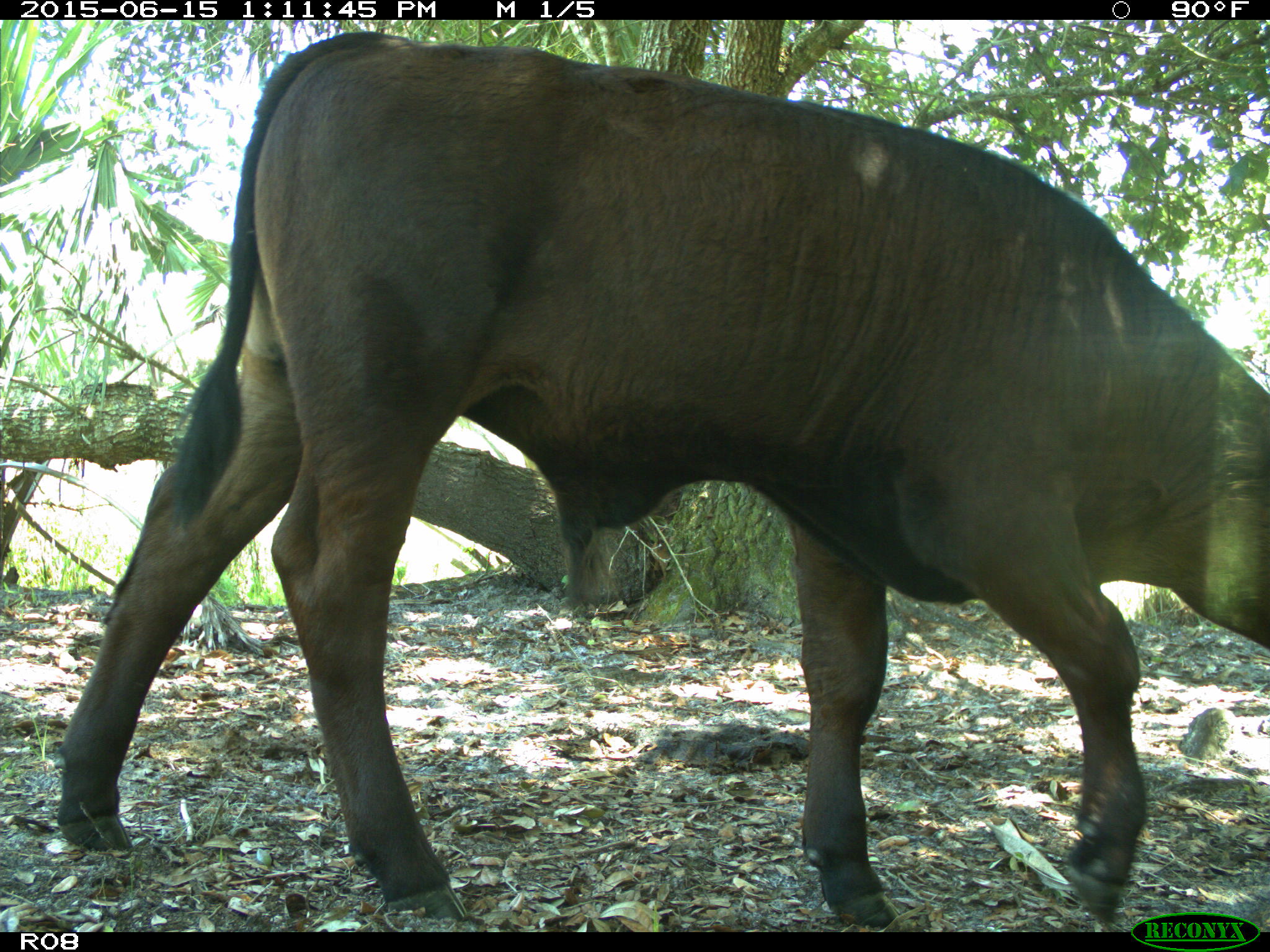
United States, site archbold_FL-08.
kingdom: Animalia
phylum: Chordata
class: Mammalia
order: Artiodactyla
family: Bovidae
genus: Bos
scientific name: Bos taurus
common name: domestic cow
Bos taurus (domestic cow).